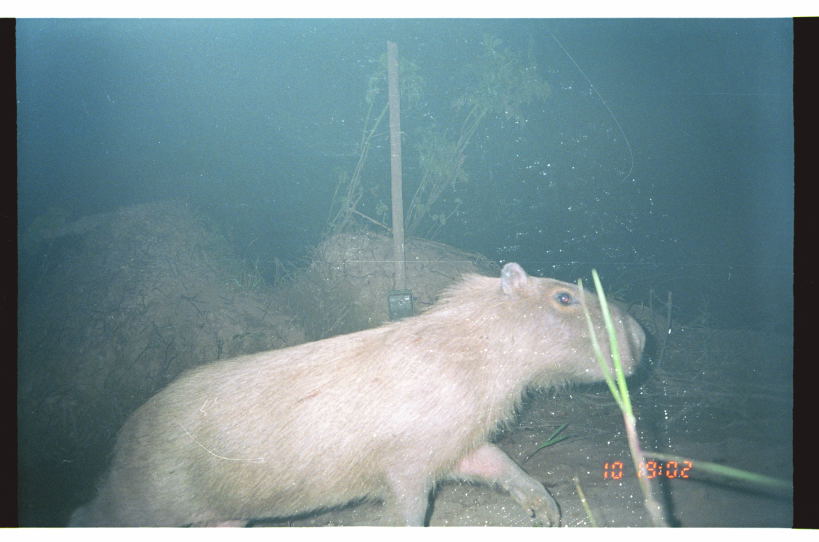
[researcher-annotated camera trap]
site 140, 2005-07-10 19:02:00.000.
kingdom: Animalia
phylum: Chordata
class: Mammalia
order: Rodentia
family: Caviidae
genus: Hydrochoerus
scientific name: Hydrochoerus hydrochaeris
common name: capybara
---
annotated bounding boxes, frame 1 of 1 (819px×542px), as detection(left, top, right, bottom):
hydrochoerus hydrochaeris: detection(68, 261, 646, 527)